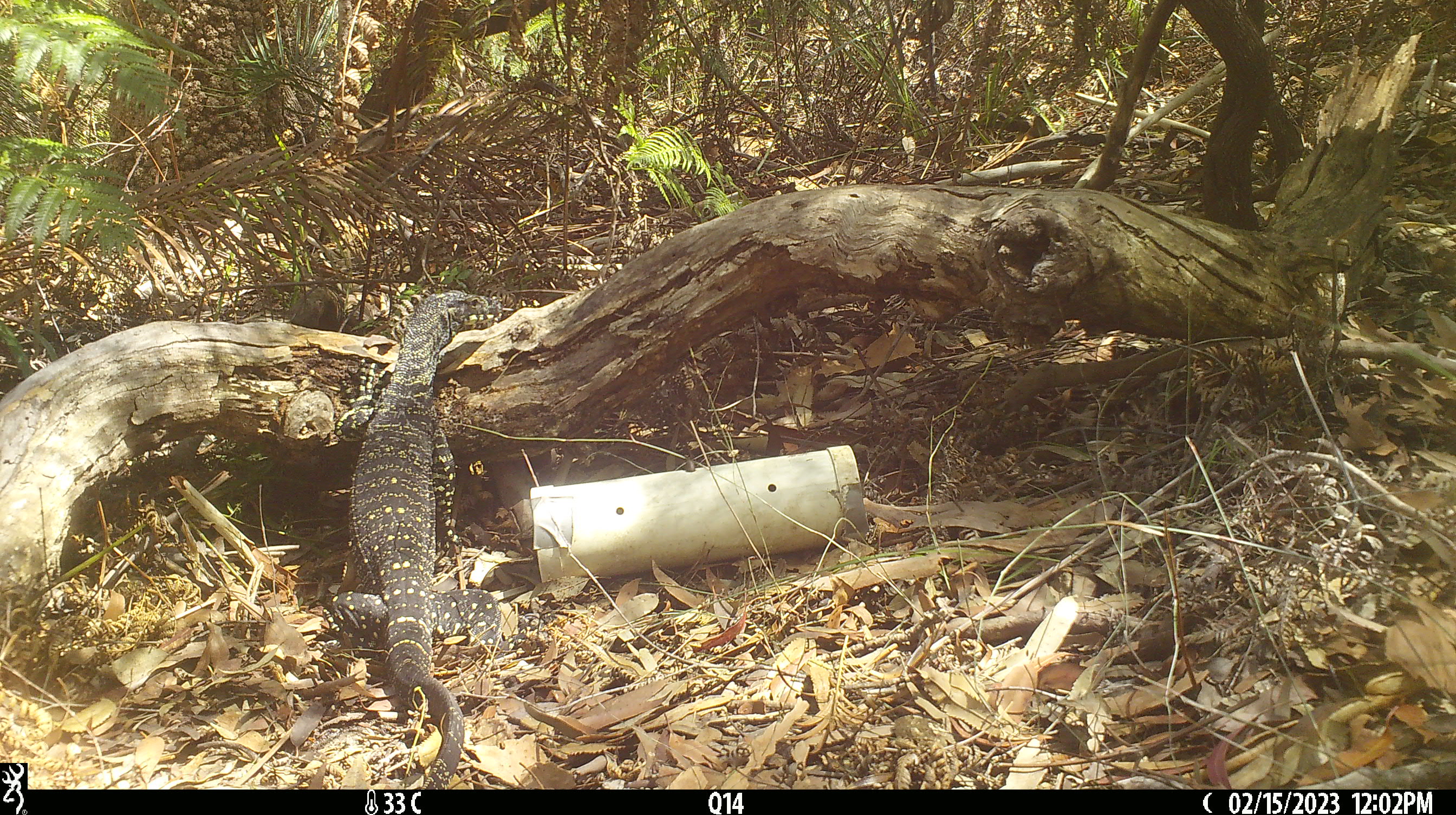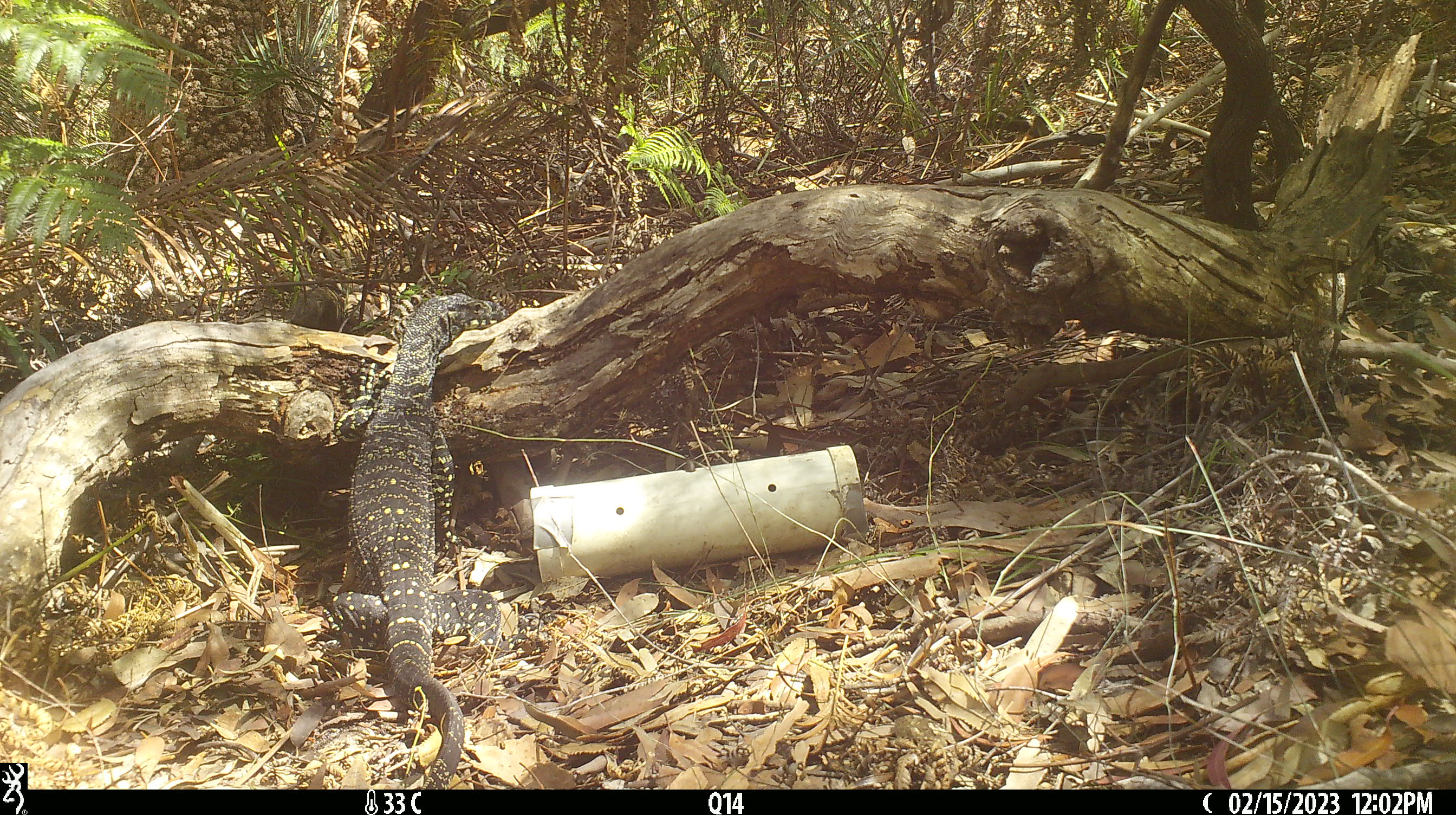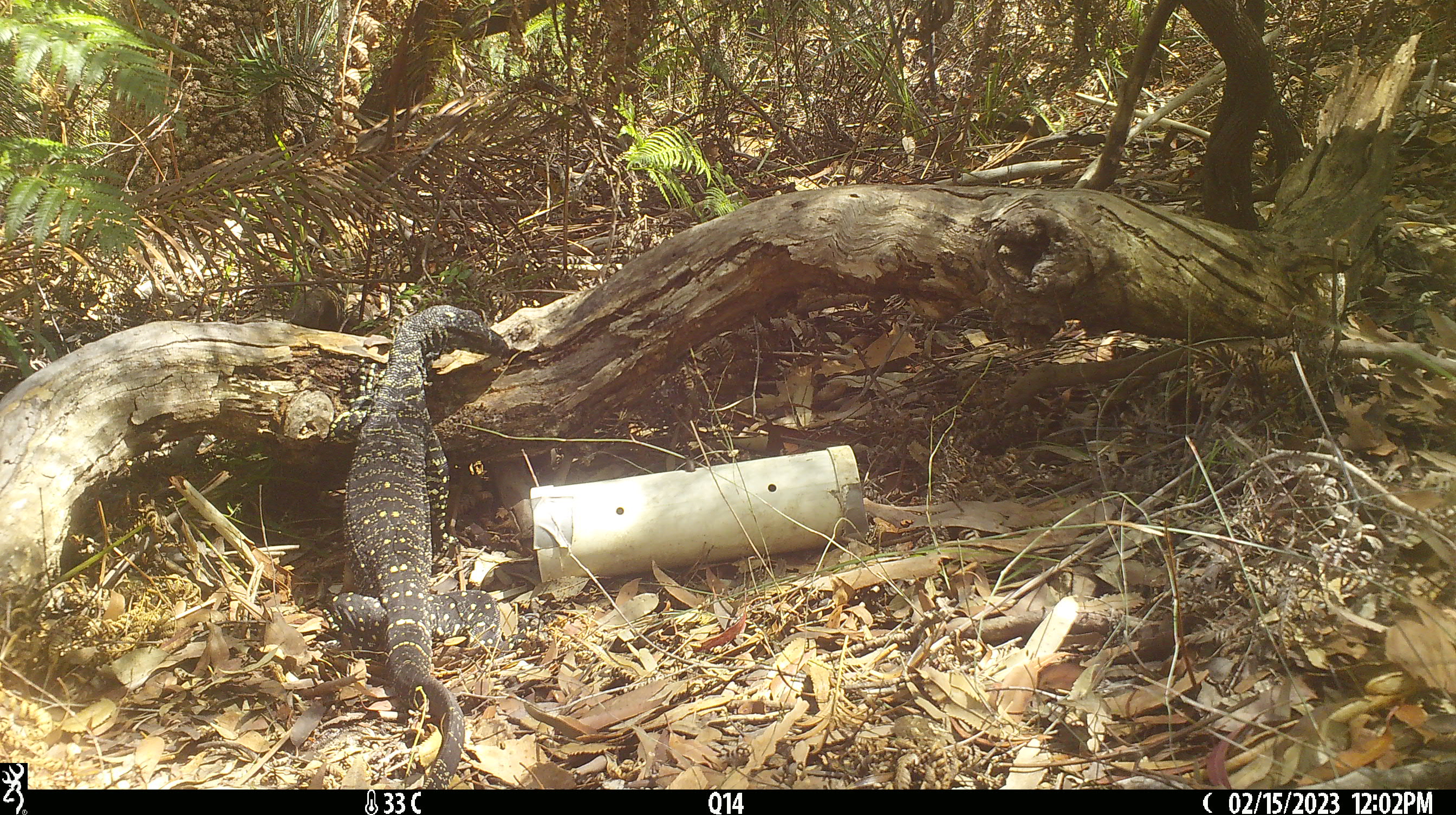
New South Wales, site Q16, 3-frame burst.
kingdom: Animalia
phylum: Chordata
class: Reptilia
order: Squamata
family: Varanidae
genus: Varanus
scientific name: Varanus varius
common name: lace monitor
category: goanna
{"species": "goanna (lace monitor) (Varanus varius)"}